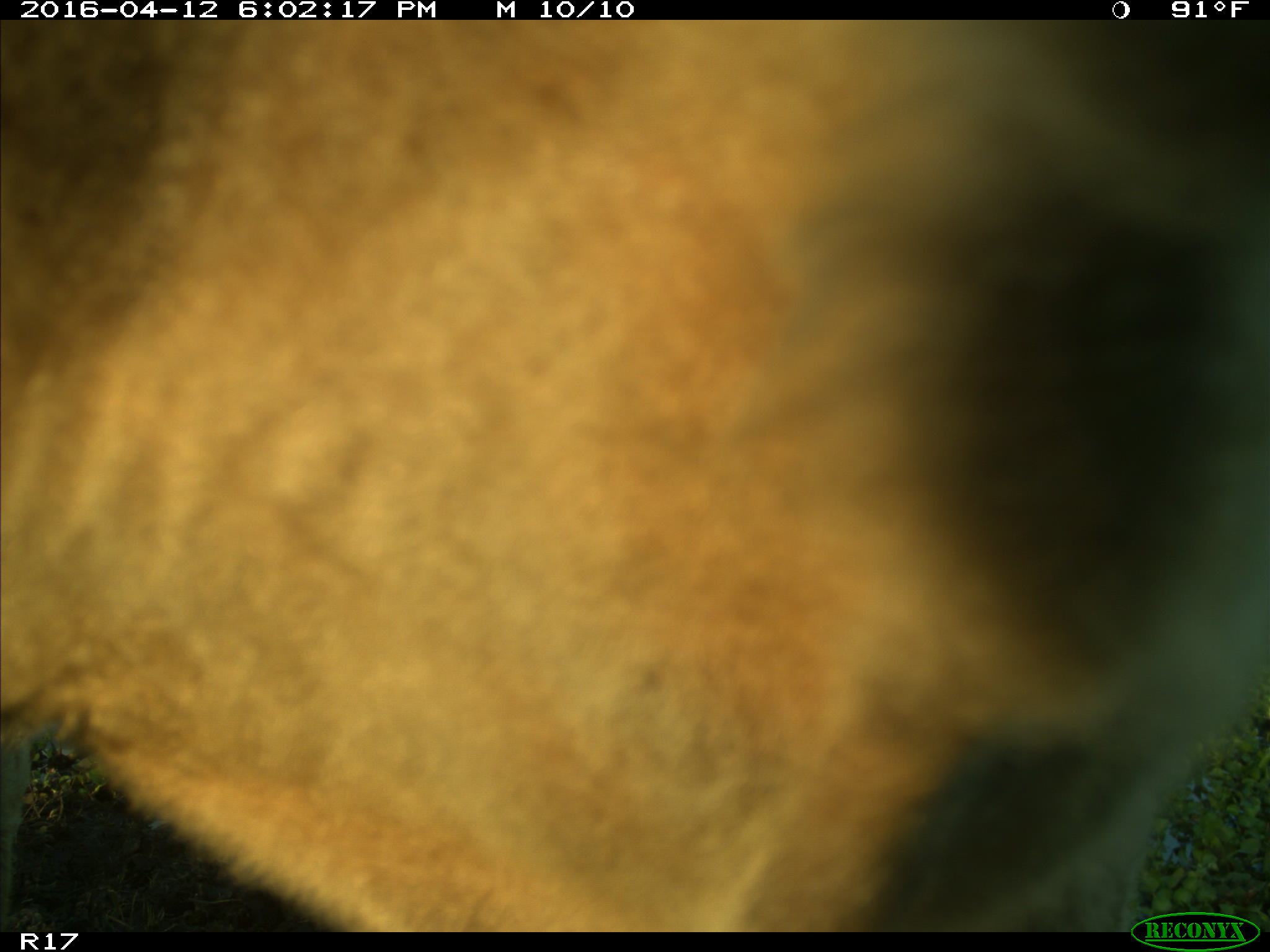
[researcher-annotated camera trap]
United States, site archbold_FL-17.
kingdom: Animalia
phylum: Chordata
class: Mammalia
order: Artiodactyla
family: Bovidae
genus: Bos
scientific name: Bos taurus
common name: domestic cow